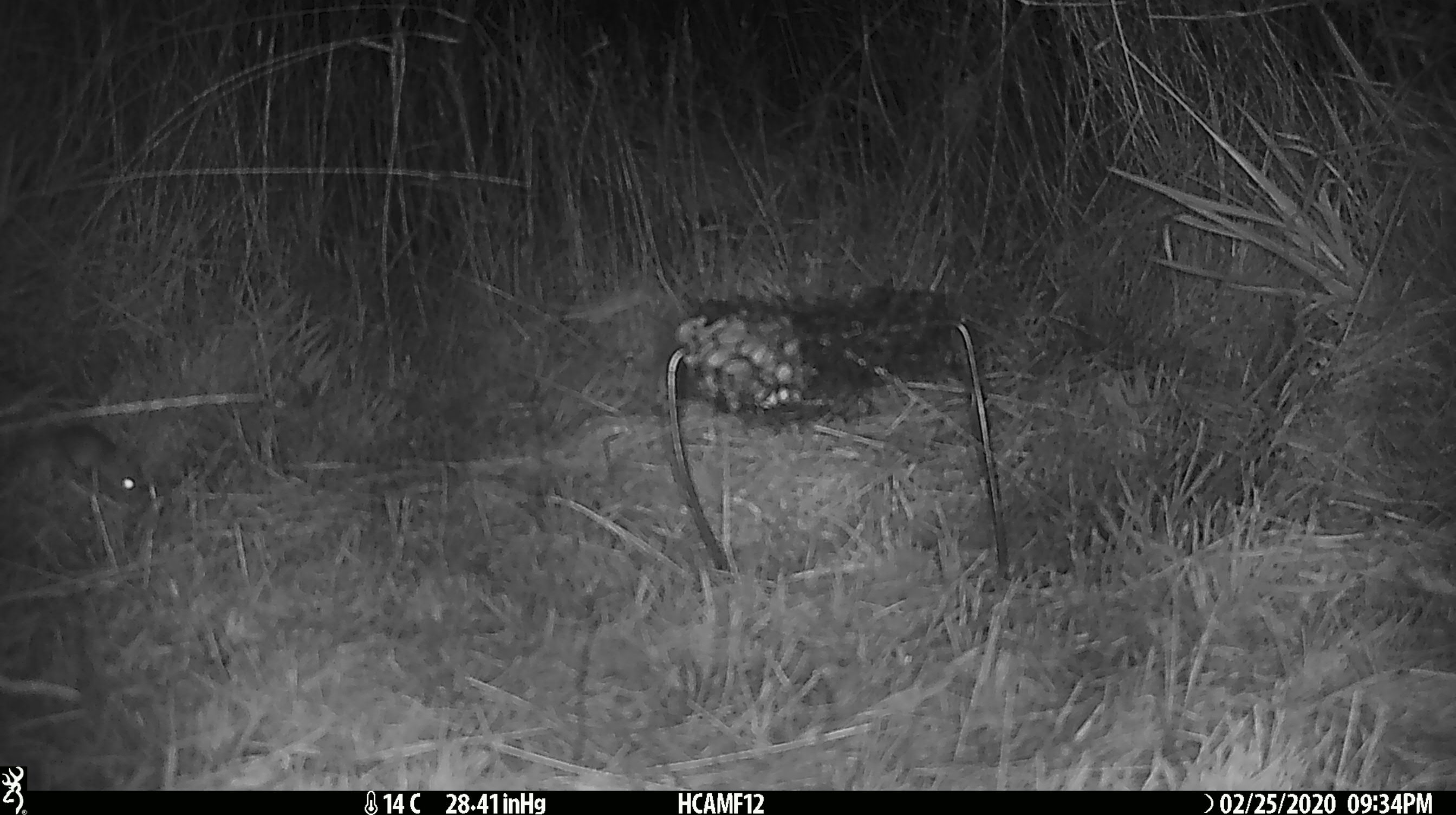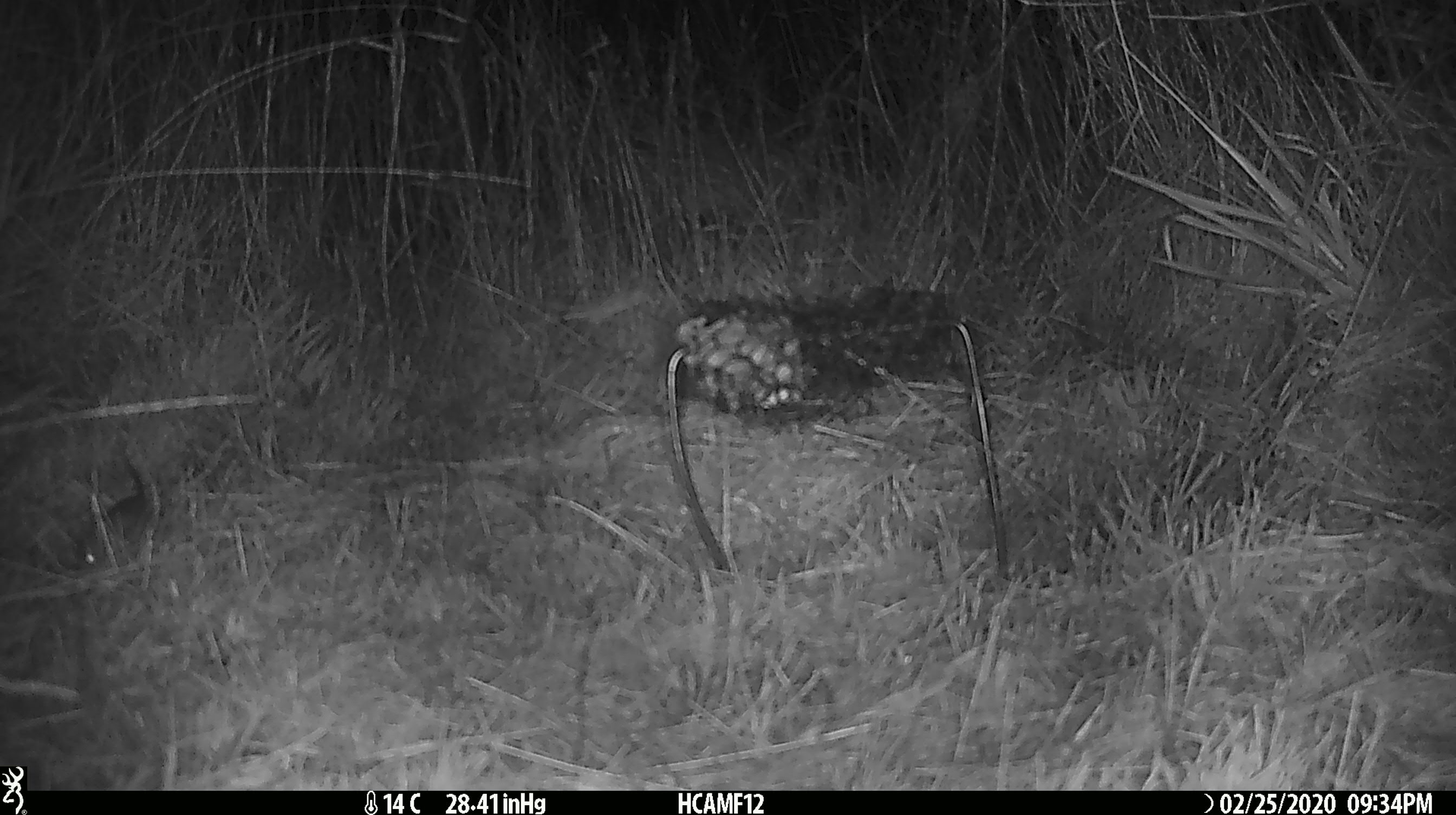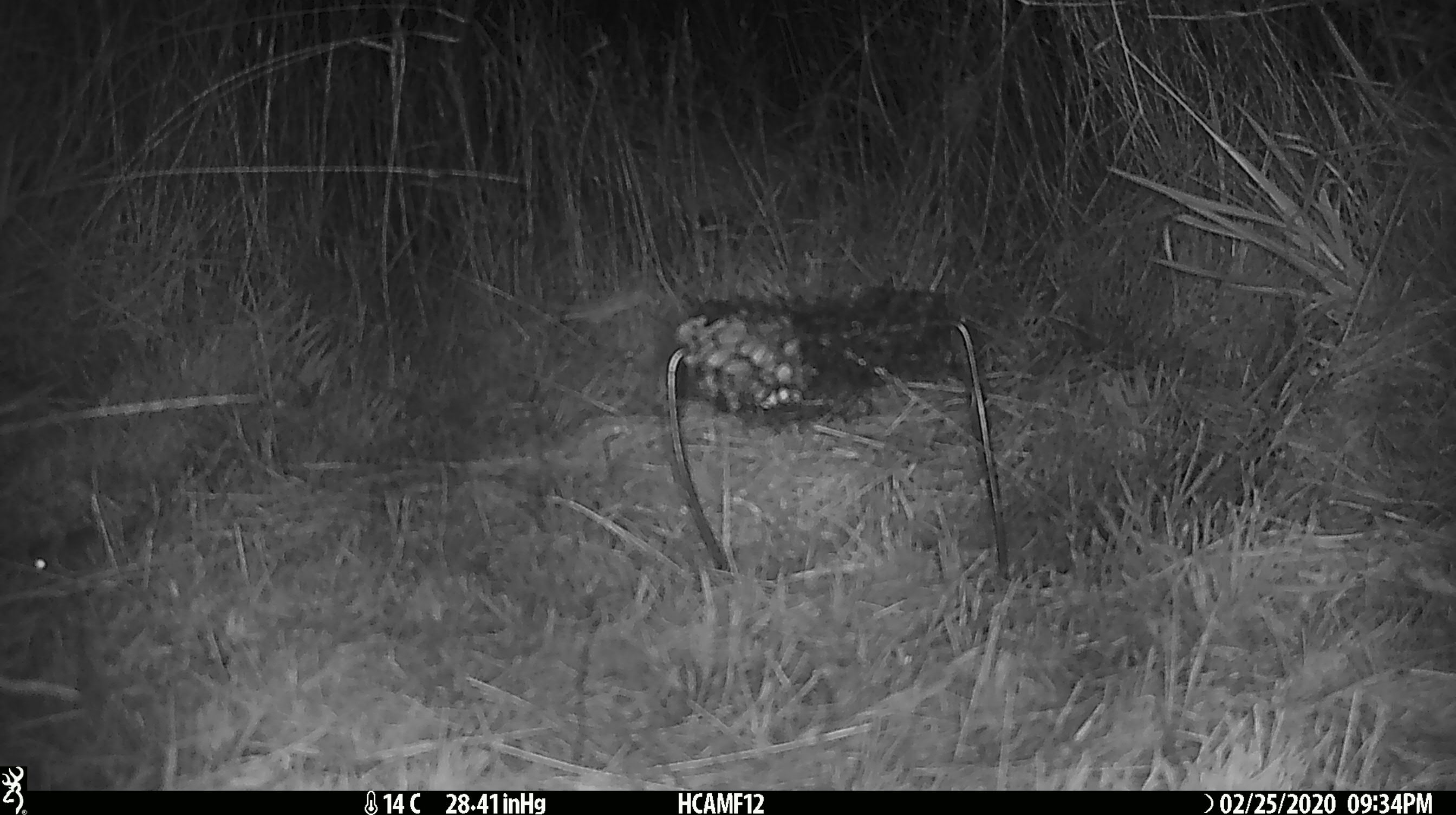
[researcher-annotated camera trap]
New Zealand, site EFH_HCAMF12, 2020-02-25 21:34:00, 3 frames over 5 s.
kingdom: Animalia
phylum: Chordata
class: Mammalia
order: Rodentia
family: Muridae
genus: Mus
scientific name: Mus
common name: mouse